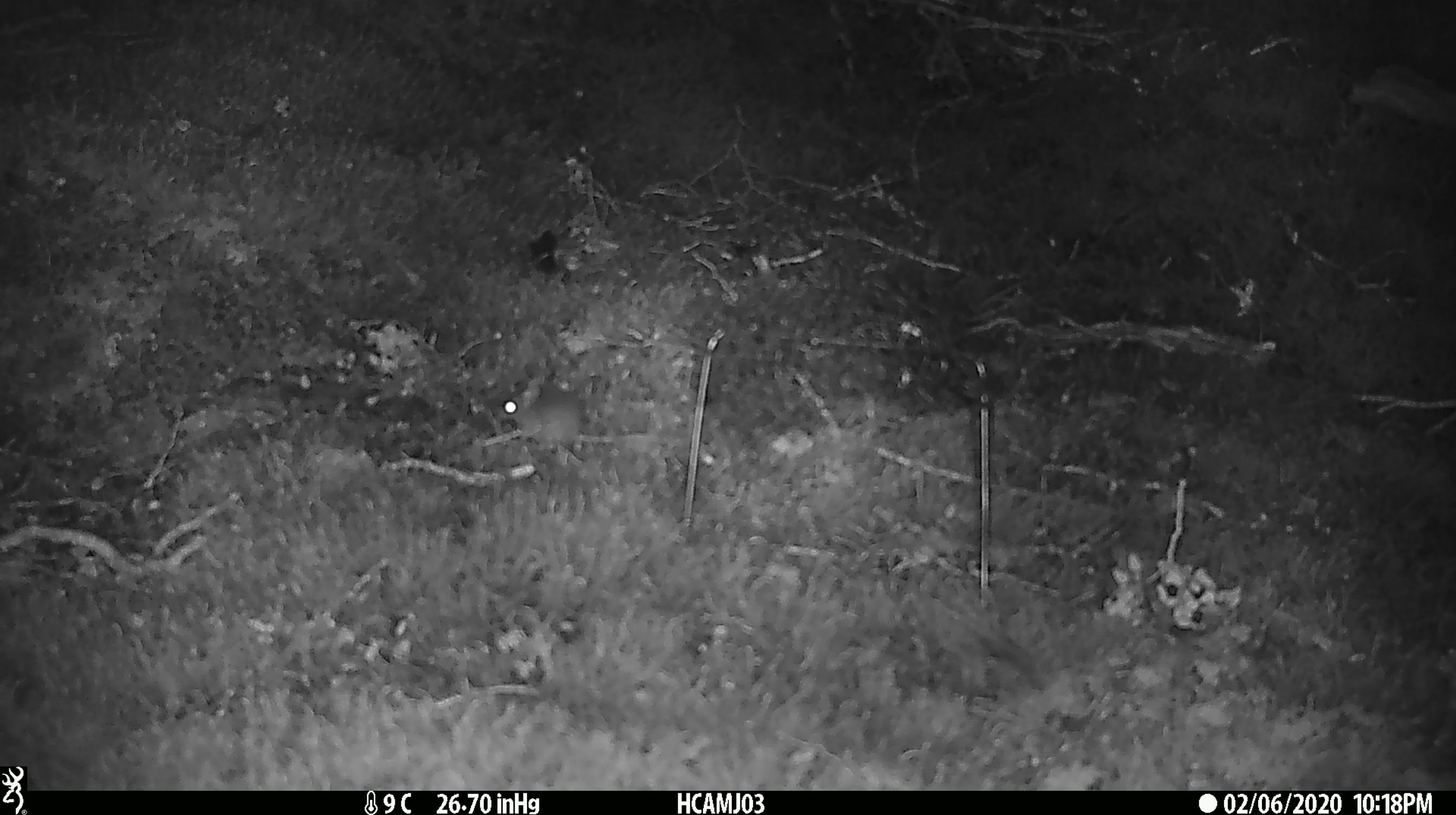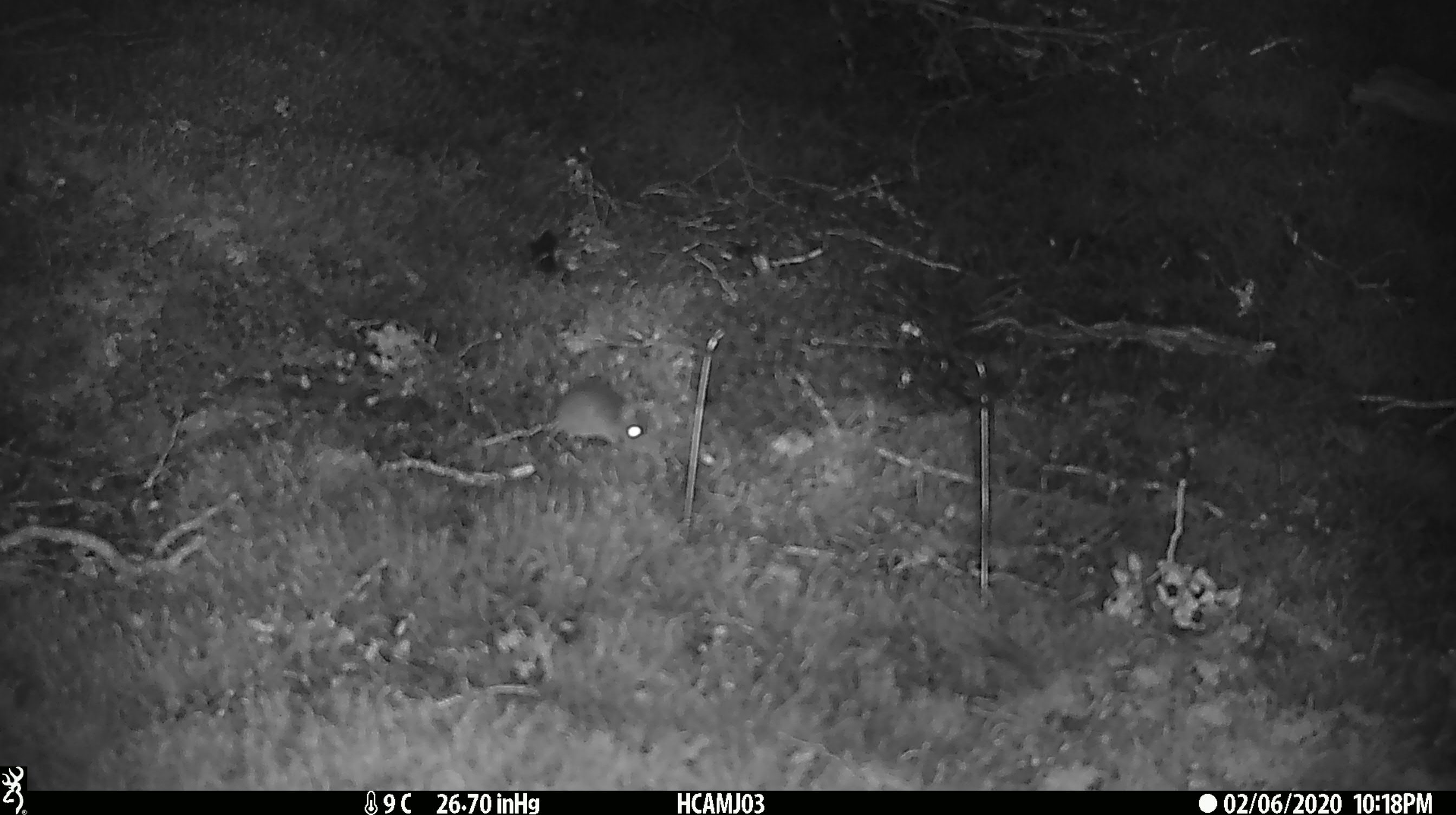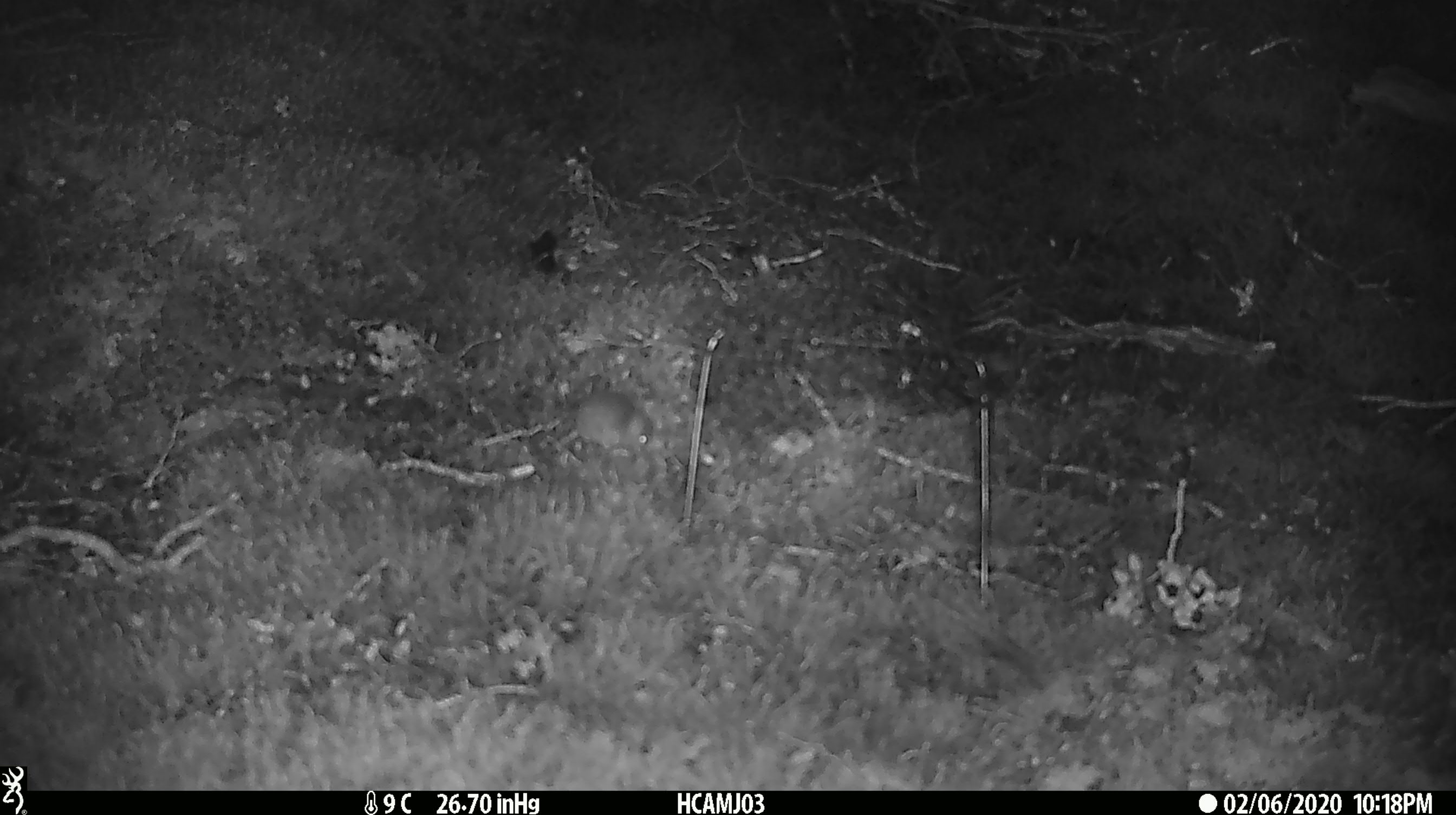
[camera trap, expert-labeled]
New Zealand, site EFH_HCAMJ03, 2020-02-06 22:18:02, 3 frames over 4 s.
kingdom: Animalia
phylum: Chordata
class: Mammalia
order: Rodentia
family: Muridae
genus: Mus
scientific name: Mus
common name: mouse